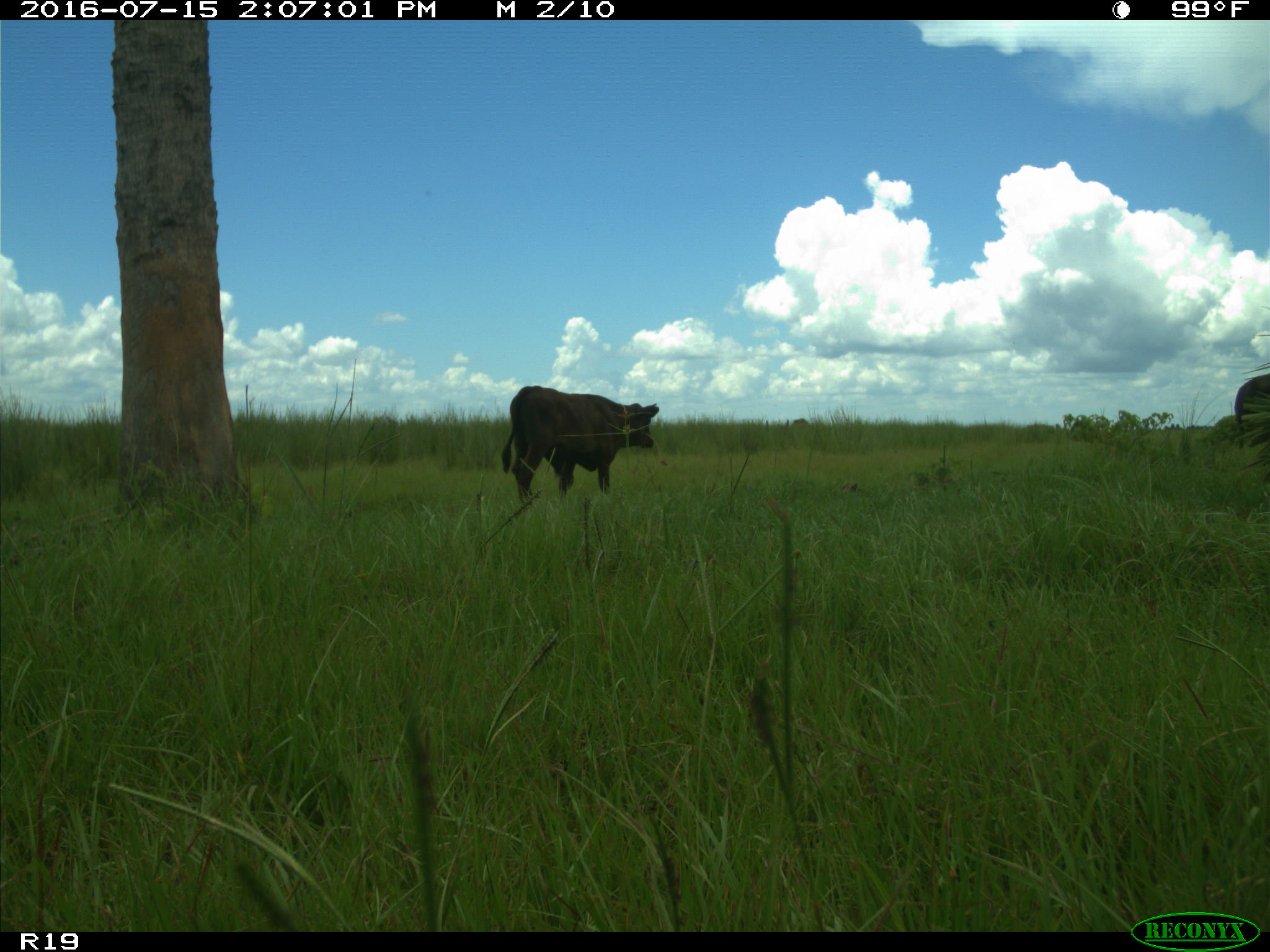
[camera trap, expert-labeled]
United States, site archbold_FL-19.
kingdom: Animalia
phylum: Chordata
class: Mammalia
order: Artiodactyla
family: Bovidae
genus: Bos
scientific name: Bos taurus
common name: domestic cow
Bos taurus (domestic cow).